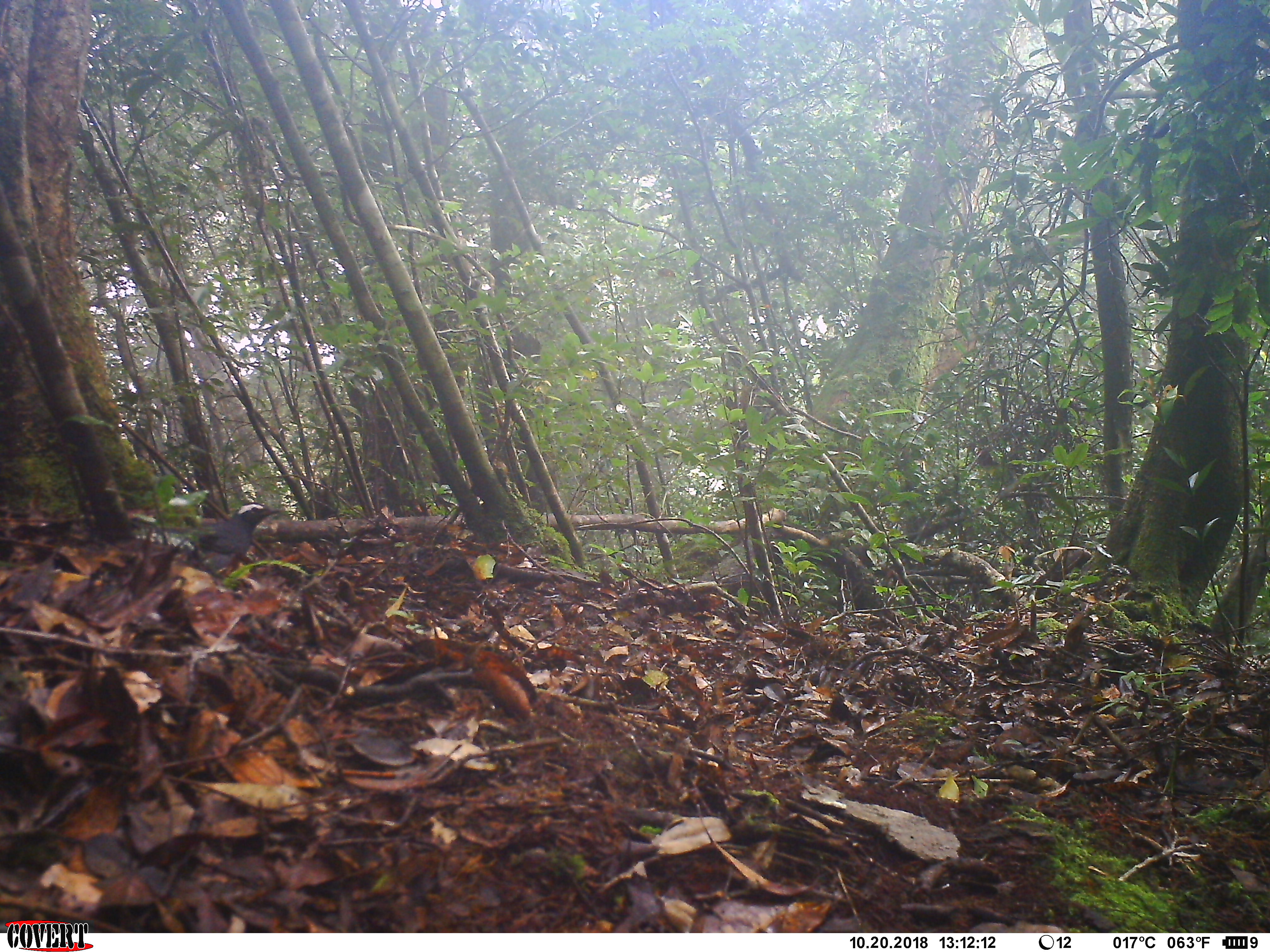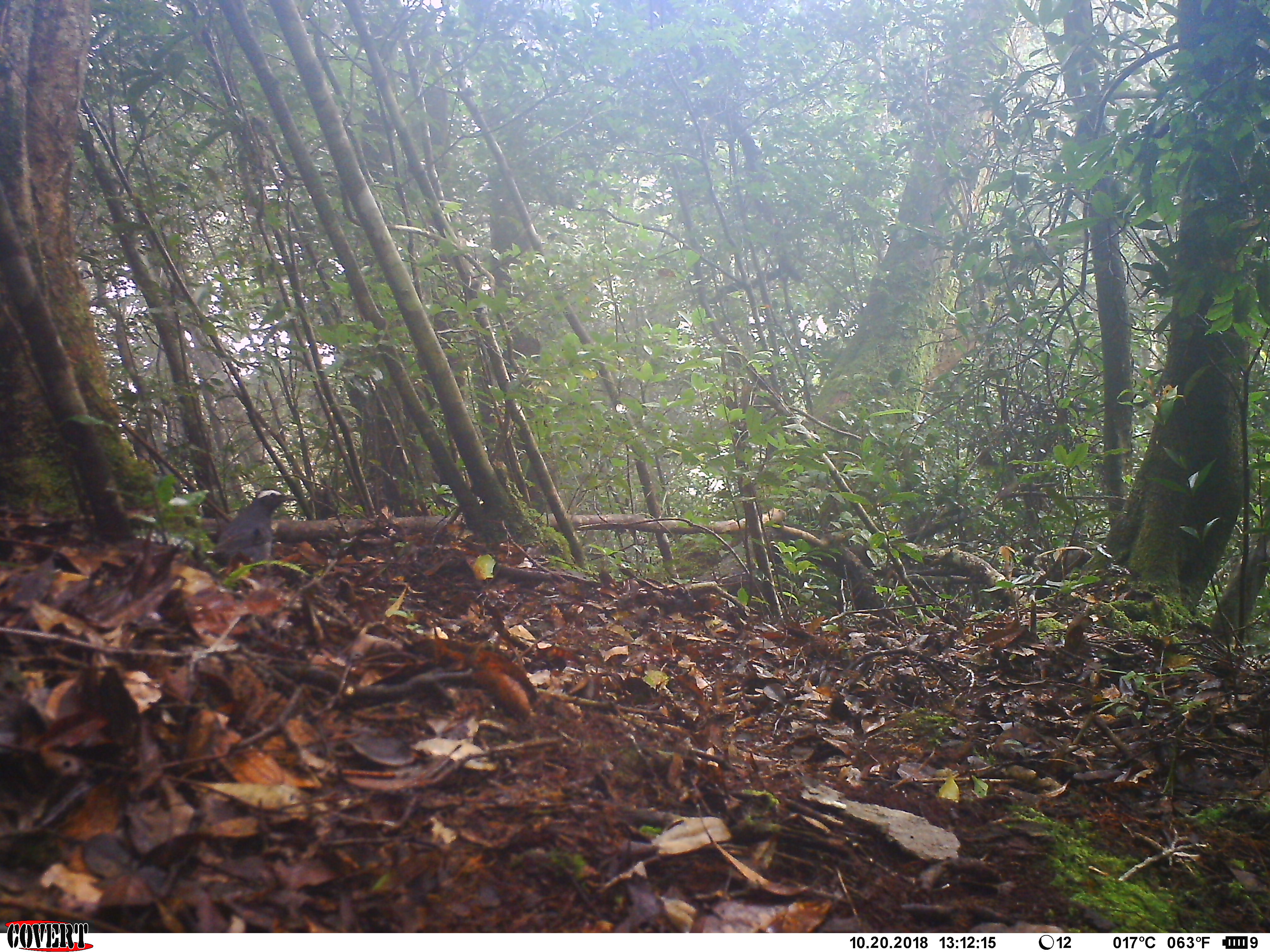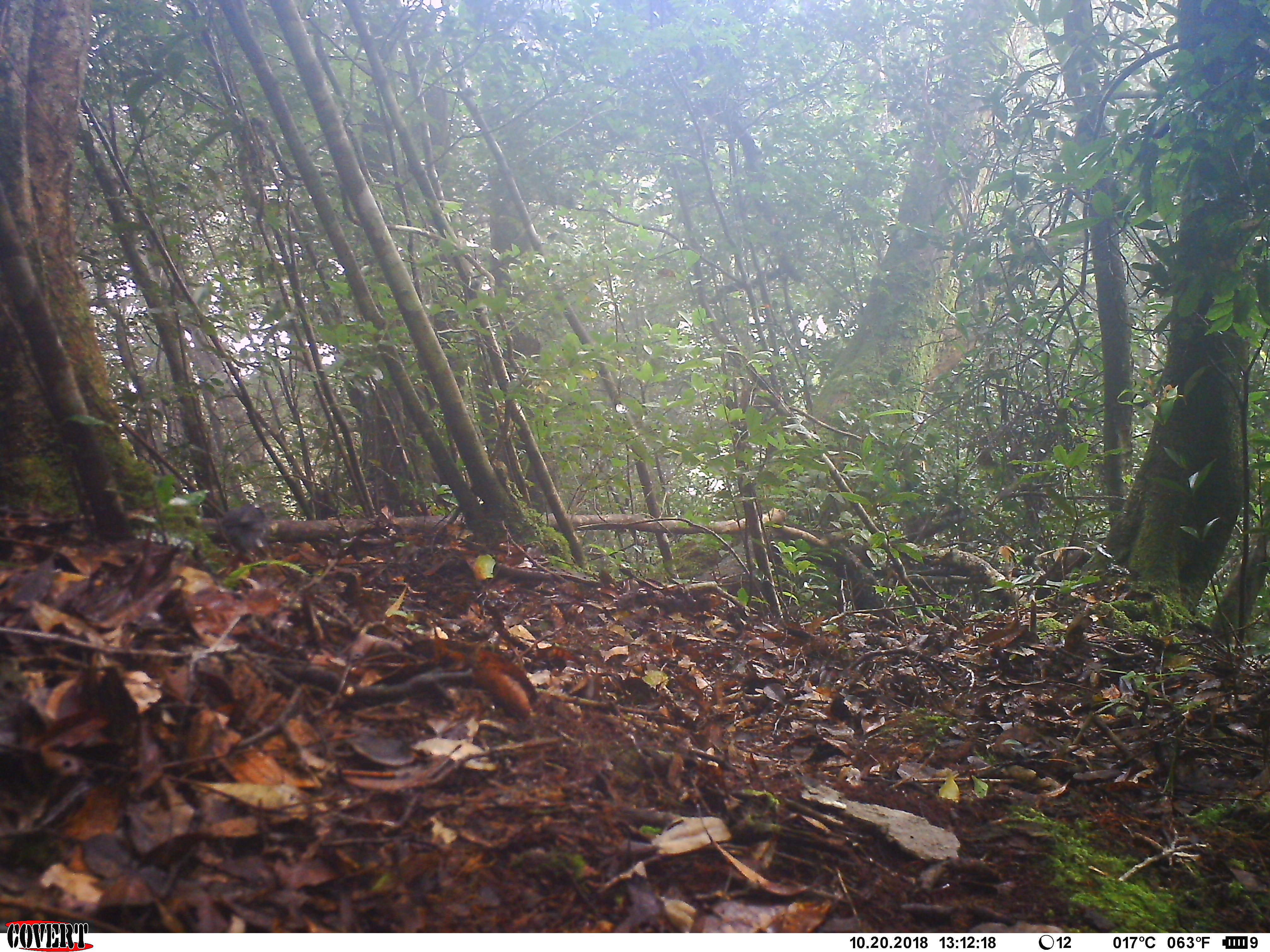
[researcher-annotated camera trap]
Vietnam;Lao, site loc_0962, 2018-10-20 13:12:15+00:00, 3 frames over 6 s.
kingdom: Animalia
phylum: Chordata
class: Aves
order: Passeriformes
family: Turdidae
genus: Geokichla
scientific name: Geokichla sibirica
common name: siberian thrush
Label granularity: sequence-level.